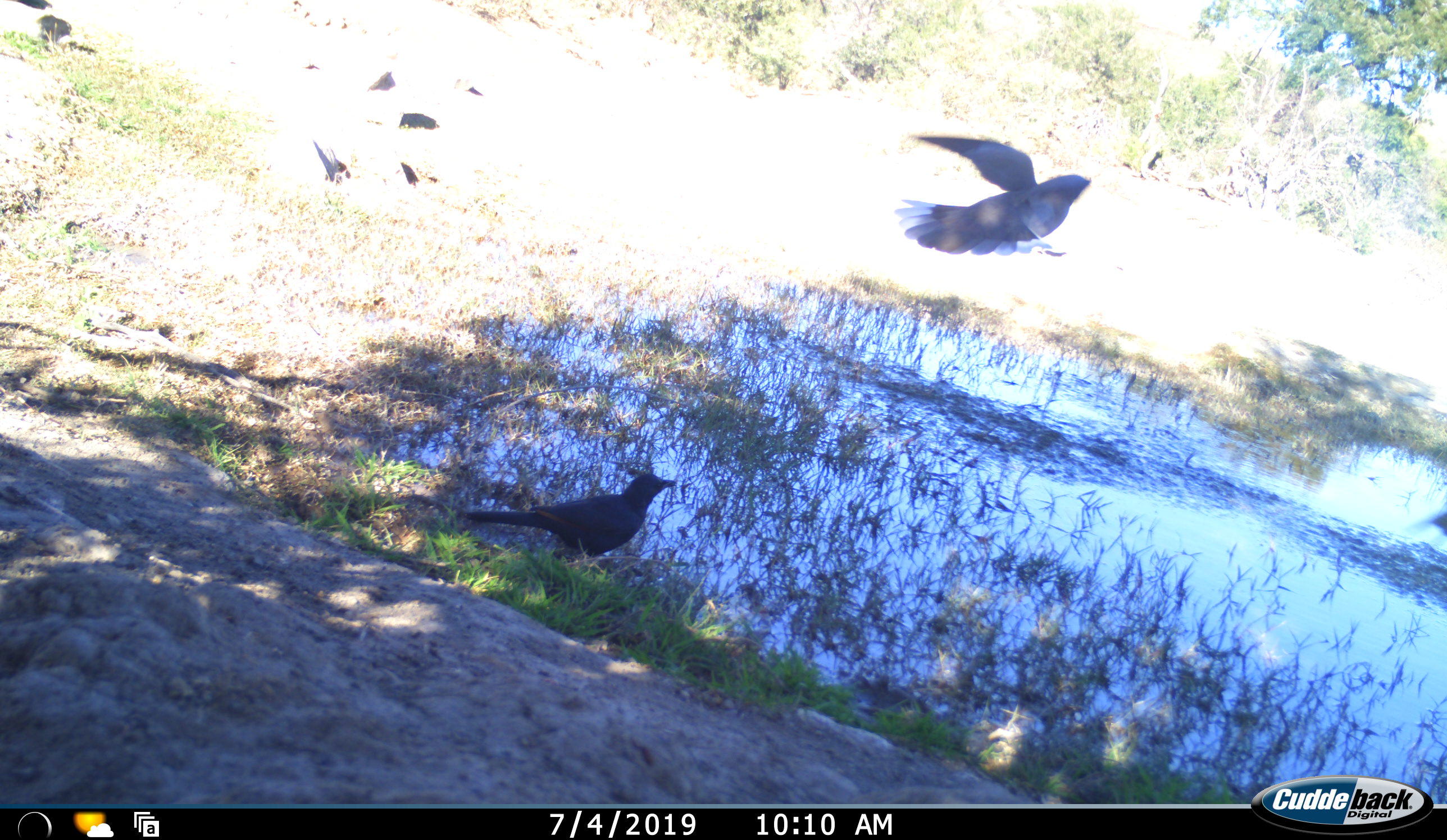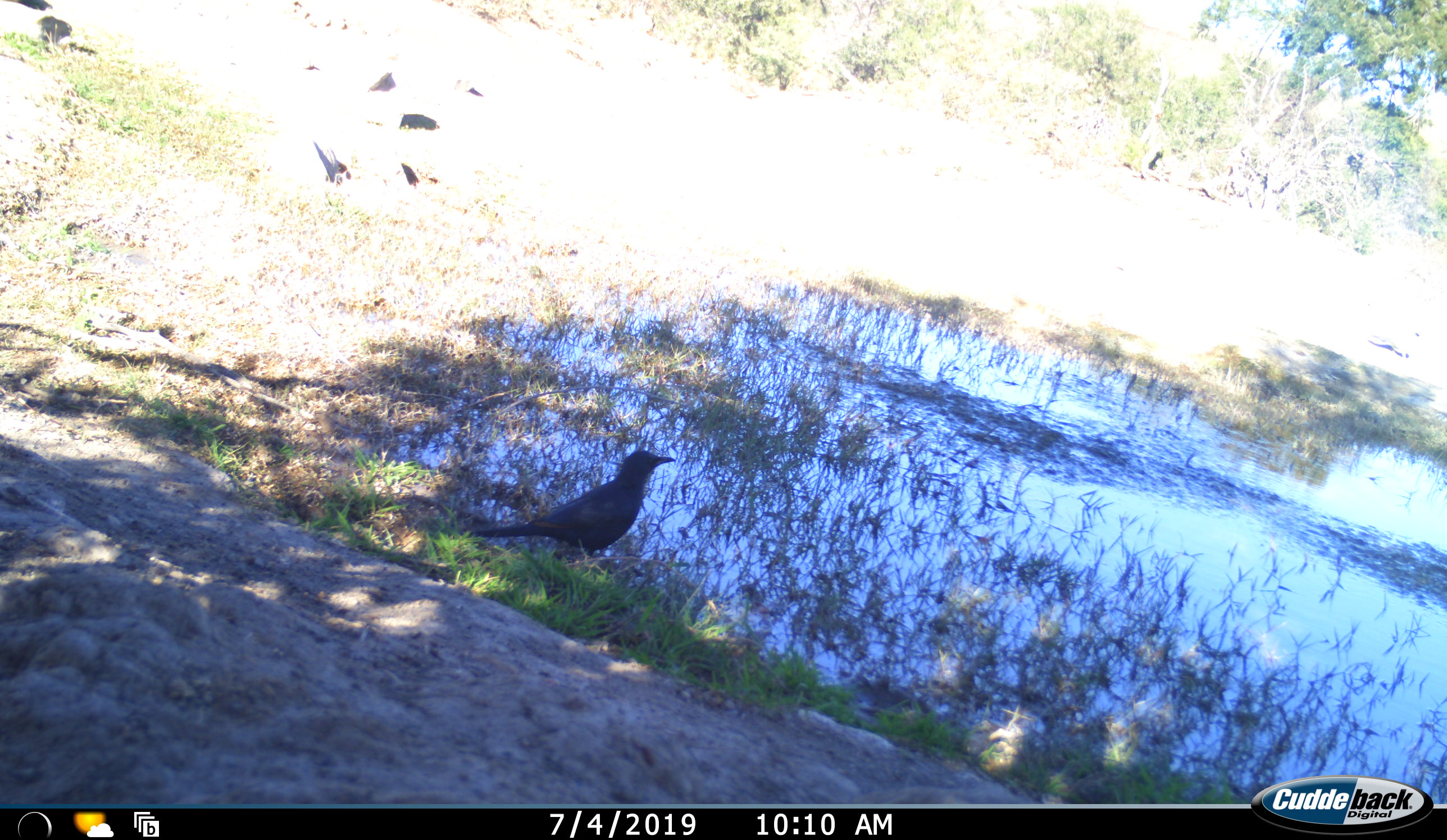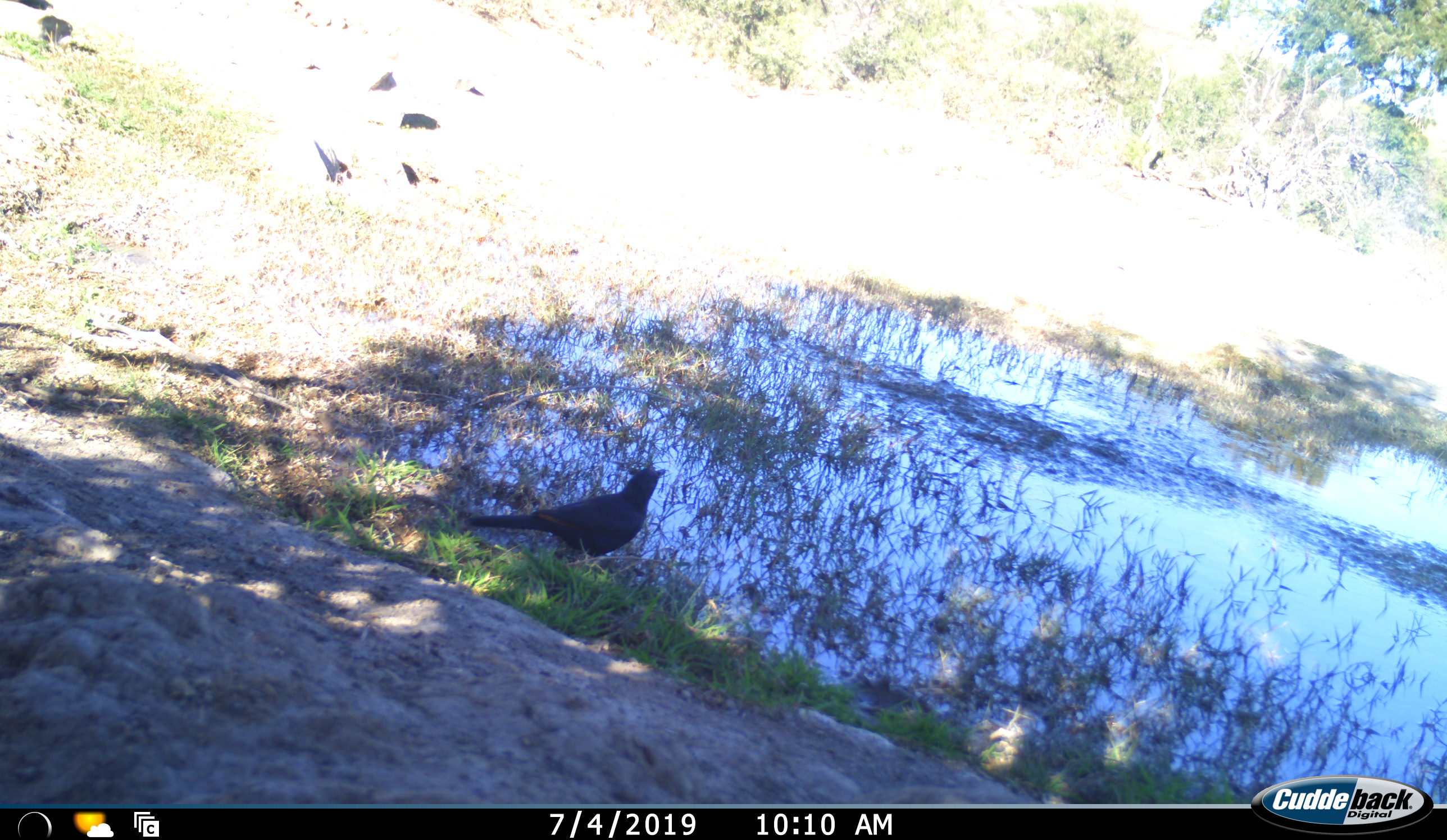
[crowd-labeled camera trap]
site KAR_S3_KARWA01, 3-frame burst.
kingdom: Animalia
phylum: Chordata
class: Aves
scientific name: Aves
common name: bird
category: birdother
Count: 2.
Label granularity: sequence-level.